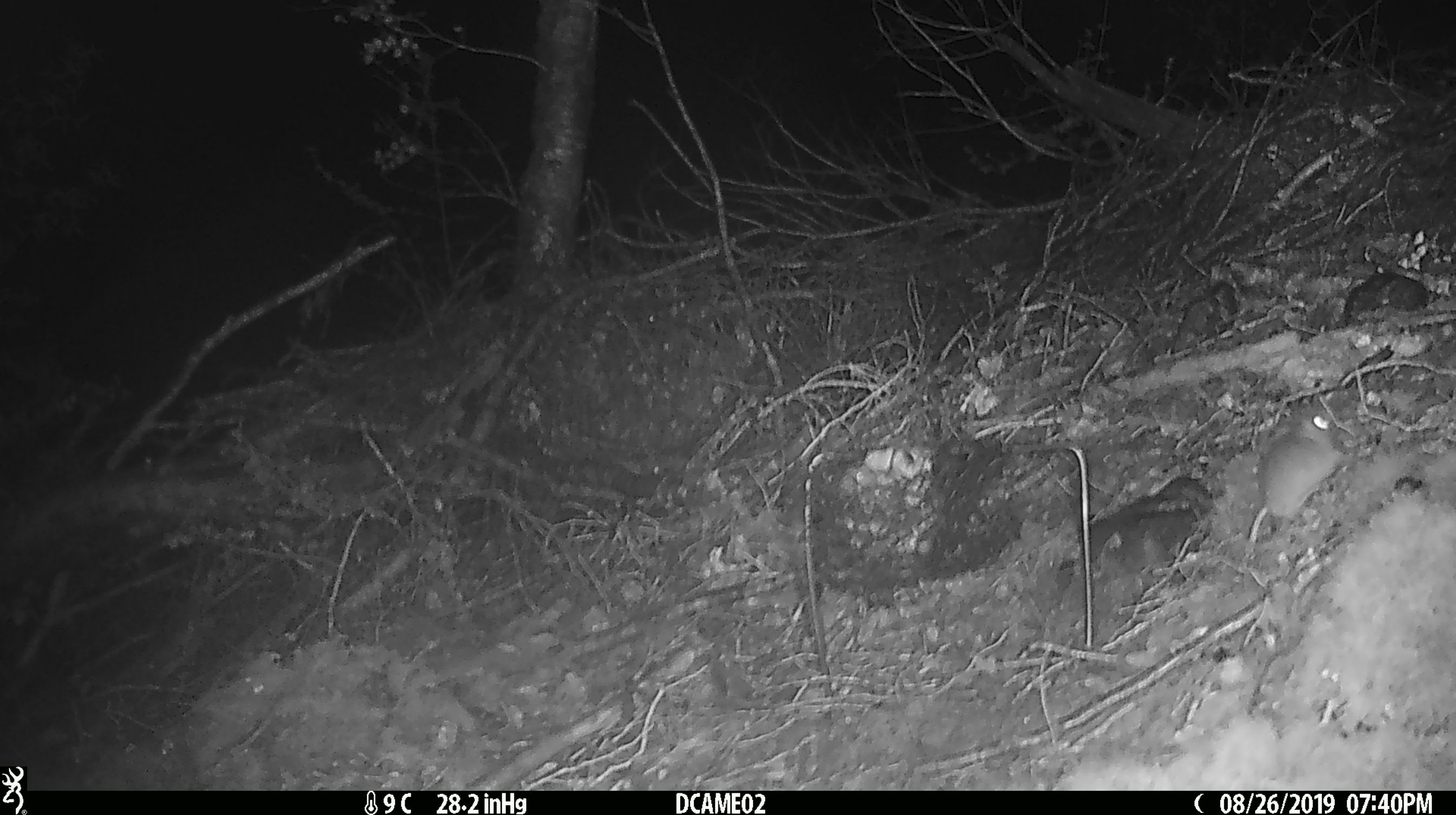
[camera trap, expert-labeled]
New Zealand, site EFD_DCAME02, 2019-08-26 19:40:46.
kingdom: Animalia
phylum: Chordata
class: Mammalia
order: Rodentia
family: Muridae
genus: Mus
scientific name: Mus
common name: mouse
Mouse (Mus).